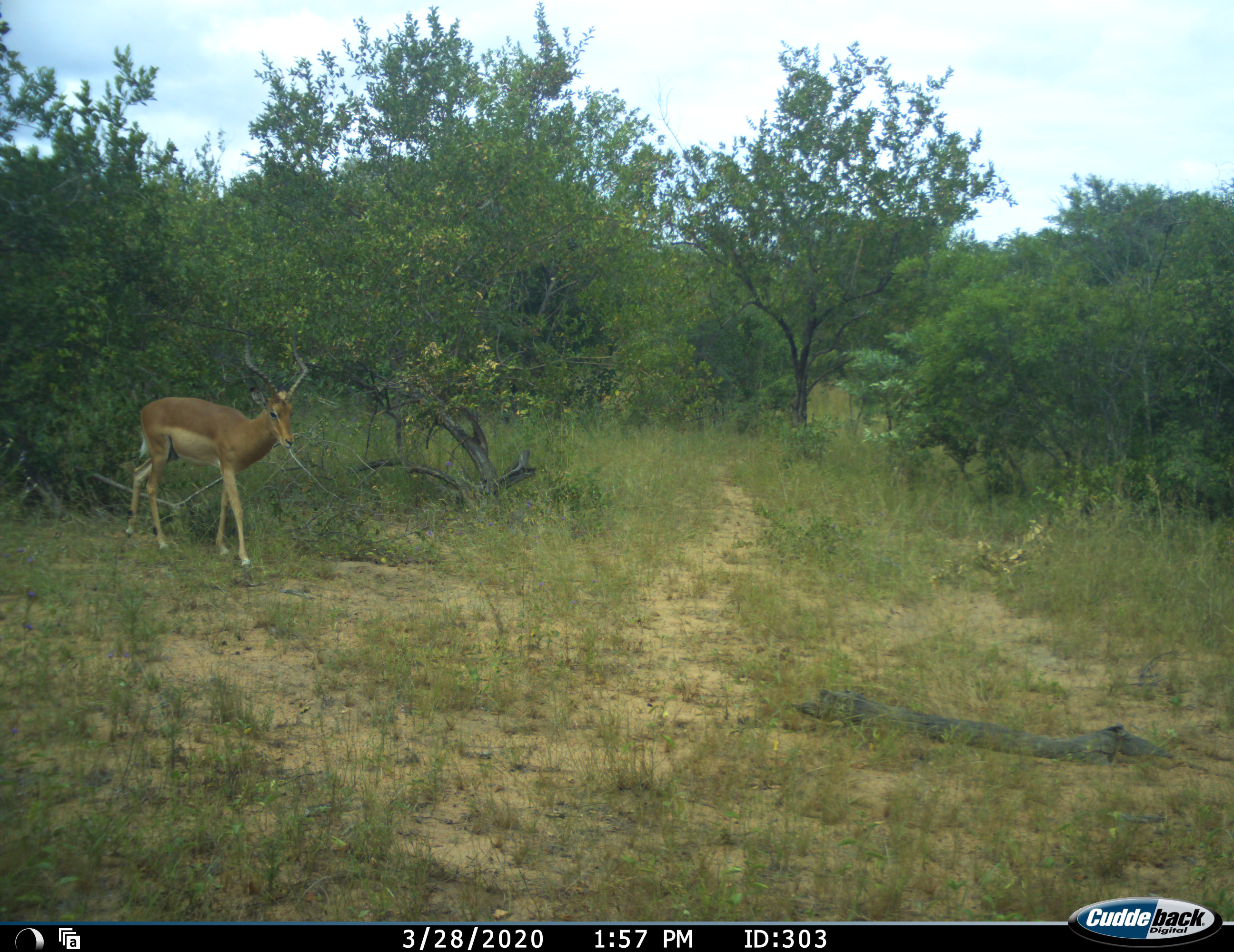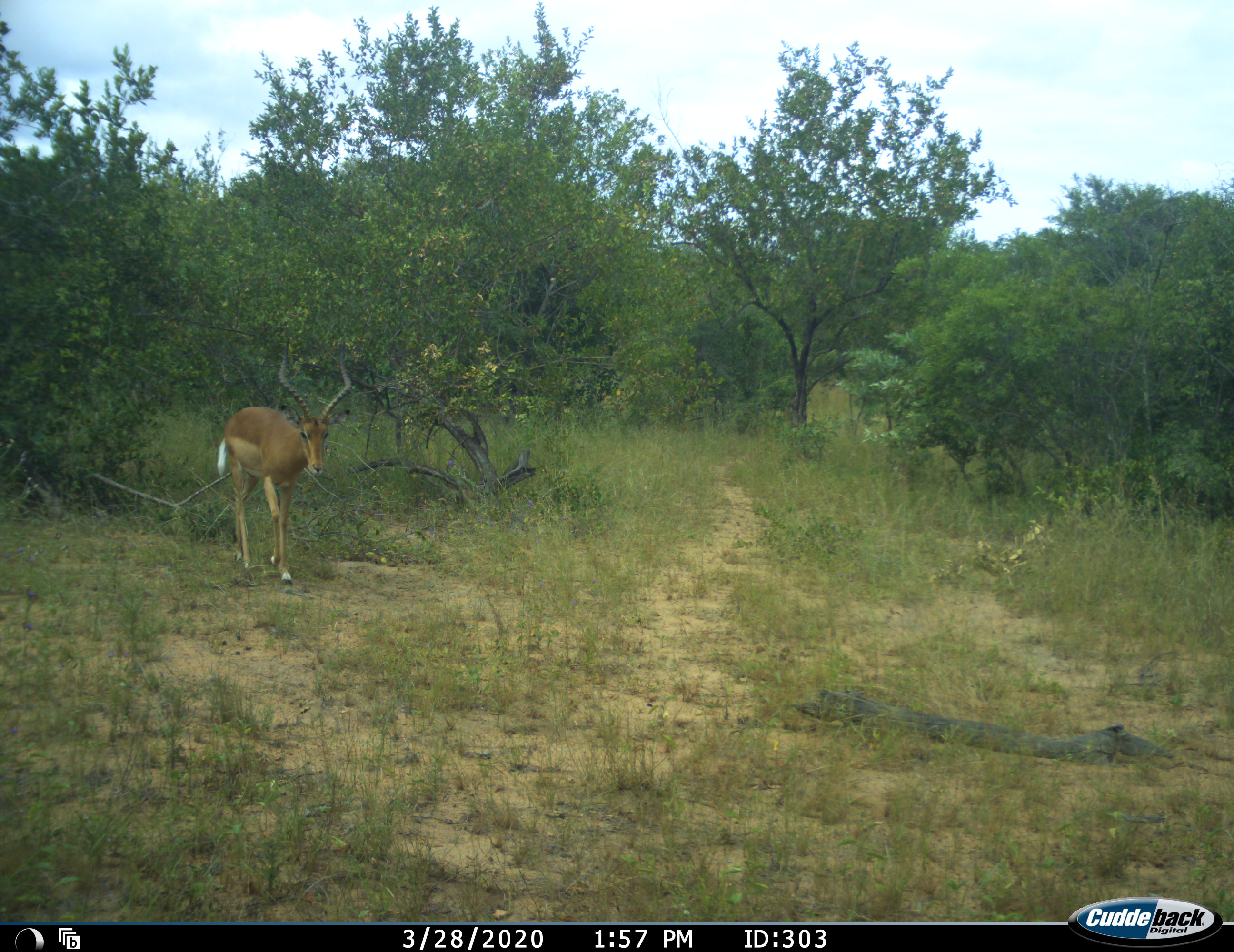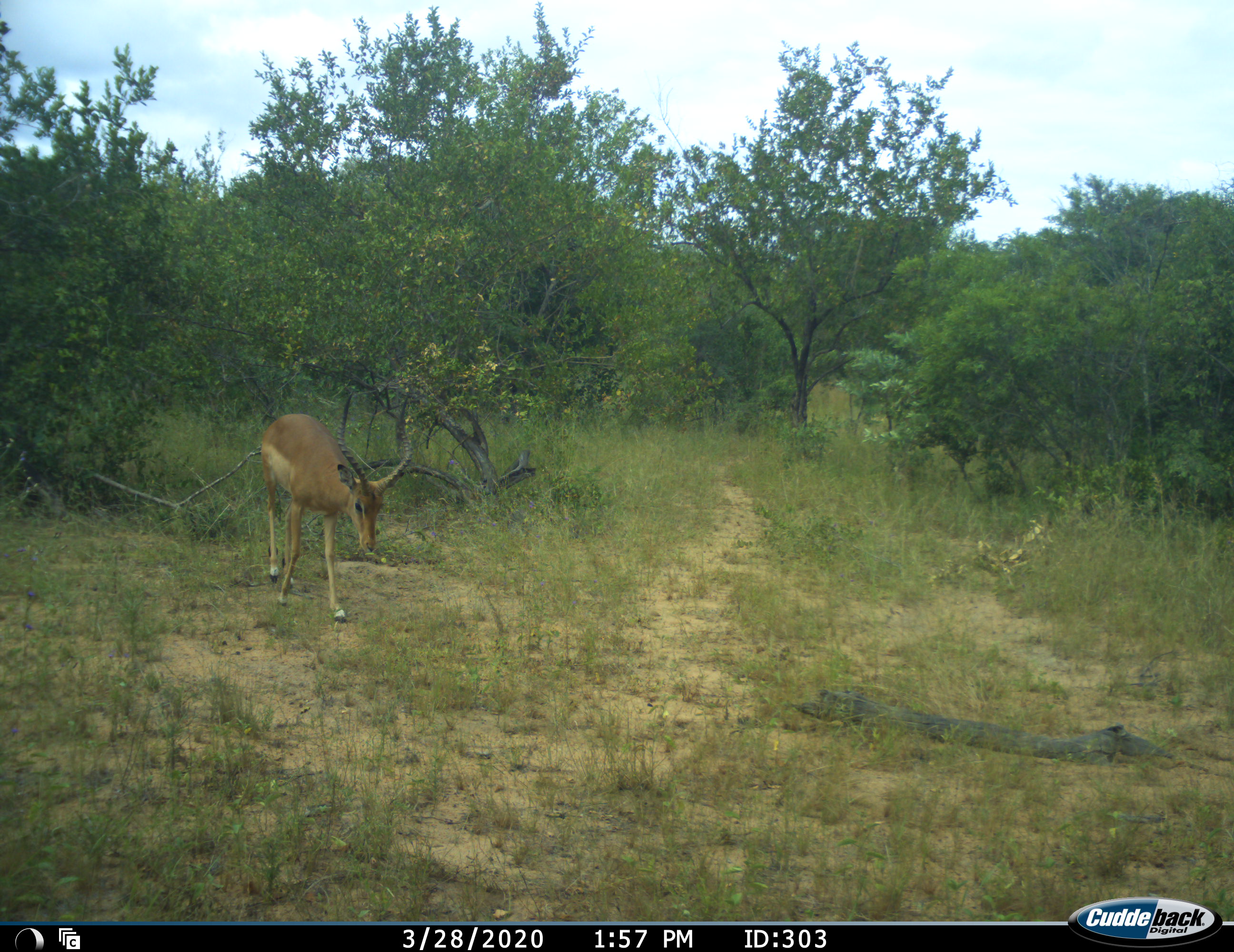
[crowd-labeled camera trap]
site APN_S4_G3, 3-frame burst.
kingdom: Animalia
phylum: Chordata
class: Mammalia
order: Artiodactyla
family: Bovidae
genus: Aepyceros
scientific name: Aepyceros melampus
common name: impala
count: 1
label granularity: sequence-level